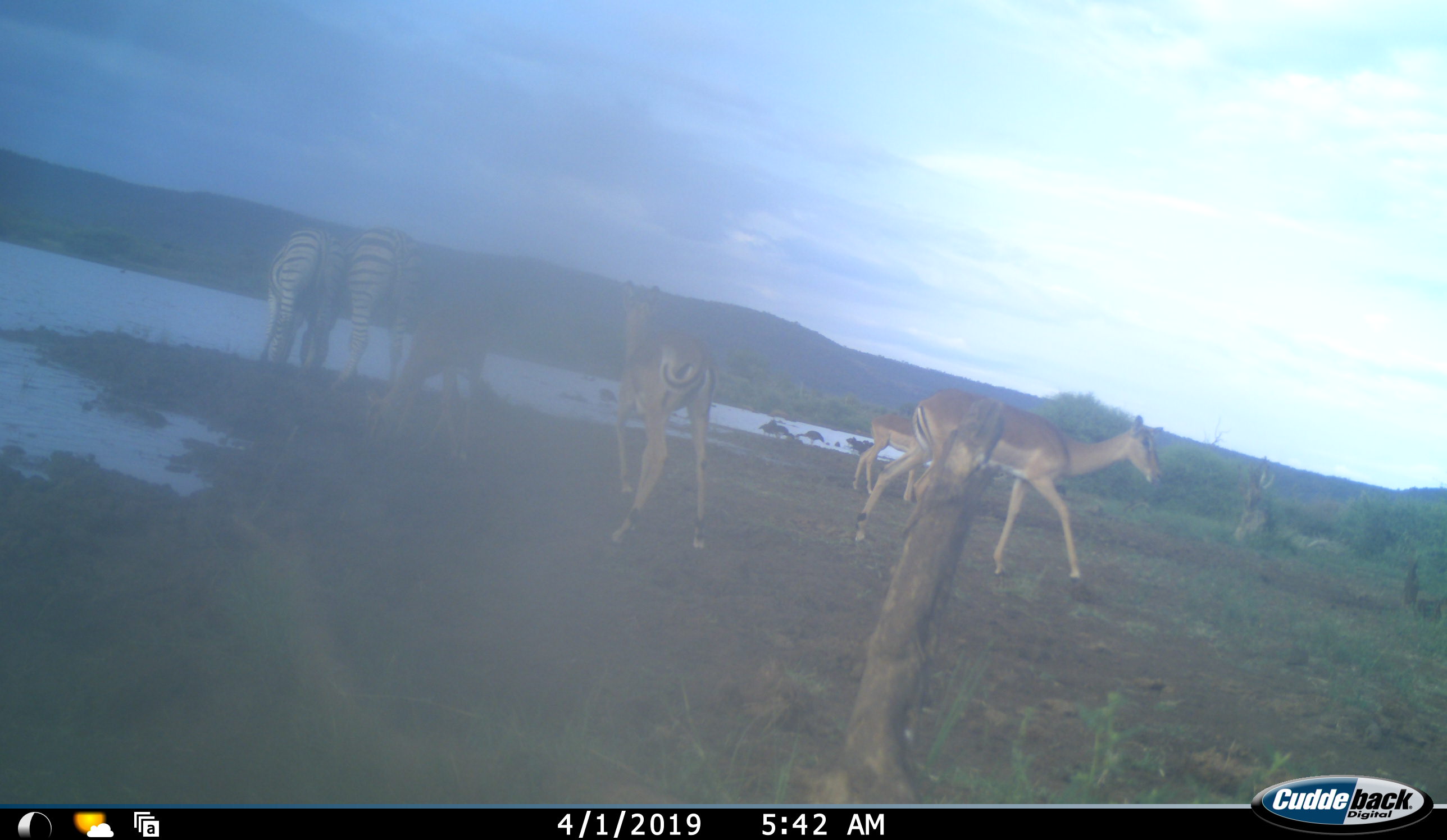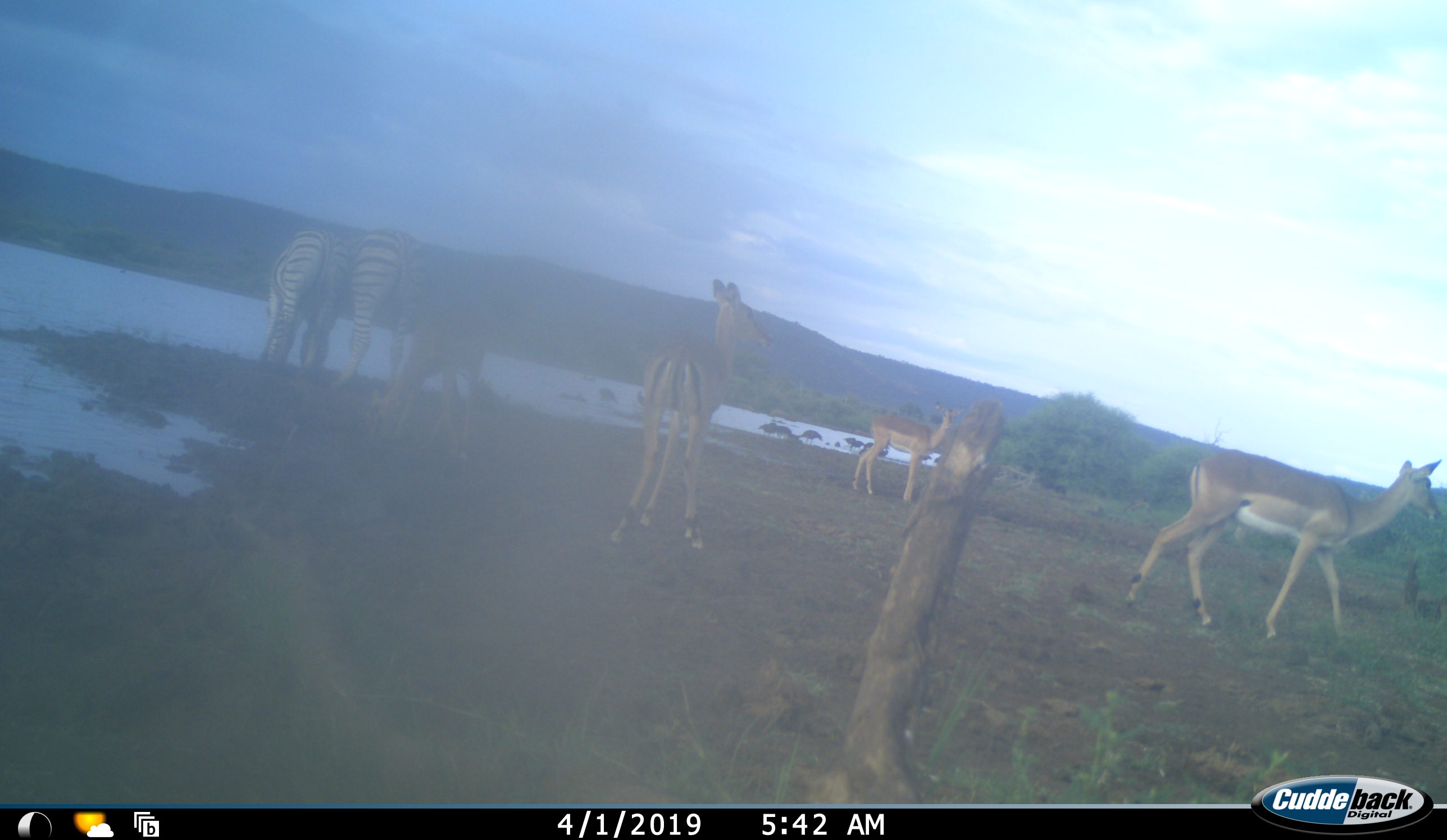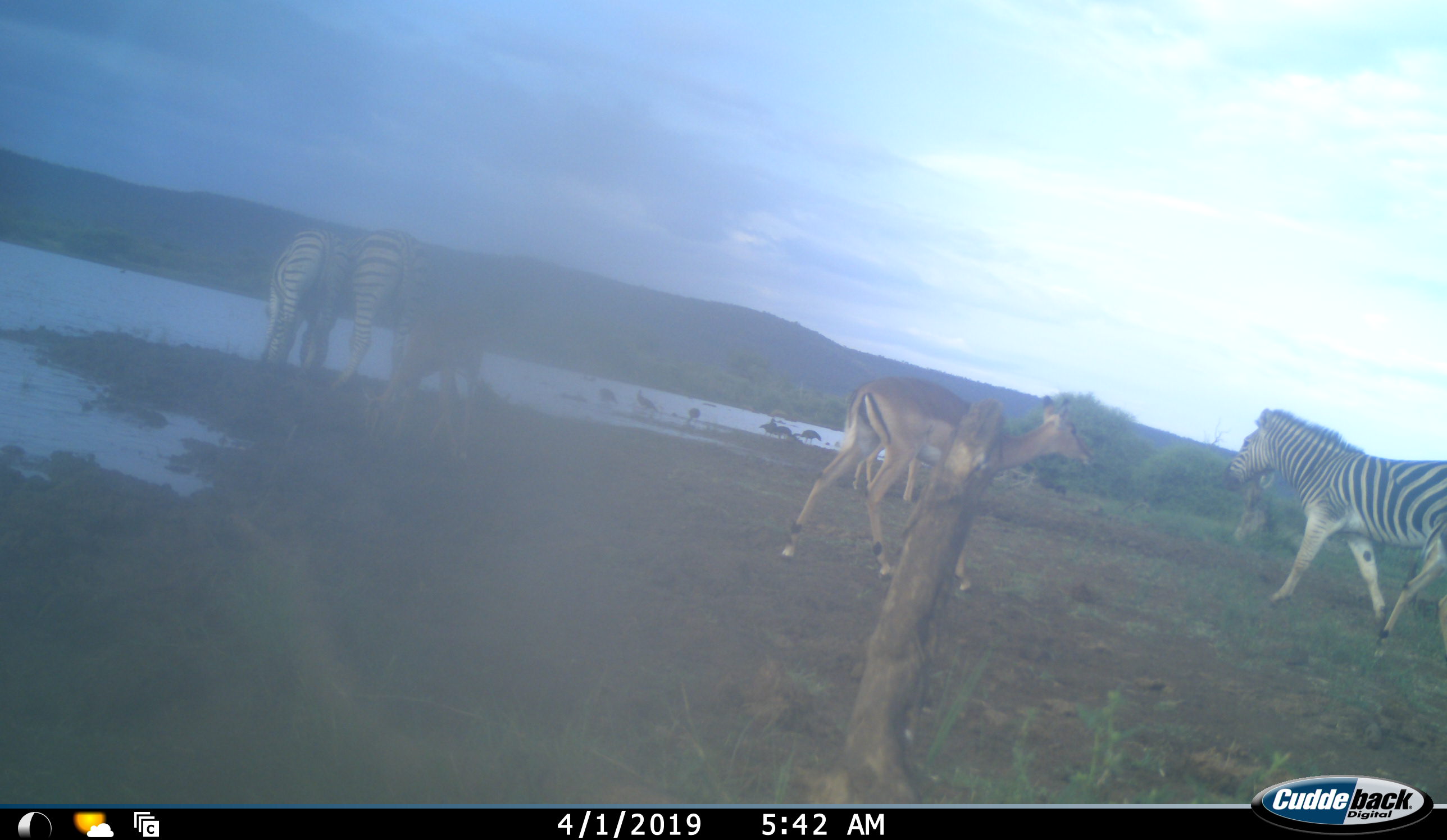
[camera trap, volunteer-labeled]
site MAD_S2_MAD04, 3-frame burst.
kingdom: Animalia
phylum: Chordata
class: Mammalia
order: Artiodactyla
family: Bovidae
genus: Aepyceros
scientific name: Aepyceros melampus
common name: impala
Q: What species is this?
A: Impala (Aepyceros melampus).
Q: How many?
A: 4.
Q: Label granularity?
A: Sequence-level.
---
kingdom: Animalia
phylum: Chordata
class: Mammalia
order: Perissodactyla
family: Equidae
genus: Equus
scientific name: Equus quagga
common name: plains zebra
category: zebraplains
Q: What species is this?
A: Zebraplains (plains zebra) (Equus quagga).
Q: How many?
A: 2.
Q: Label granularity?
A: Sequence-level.